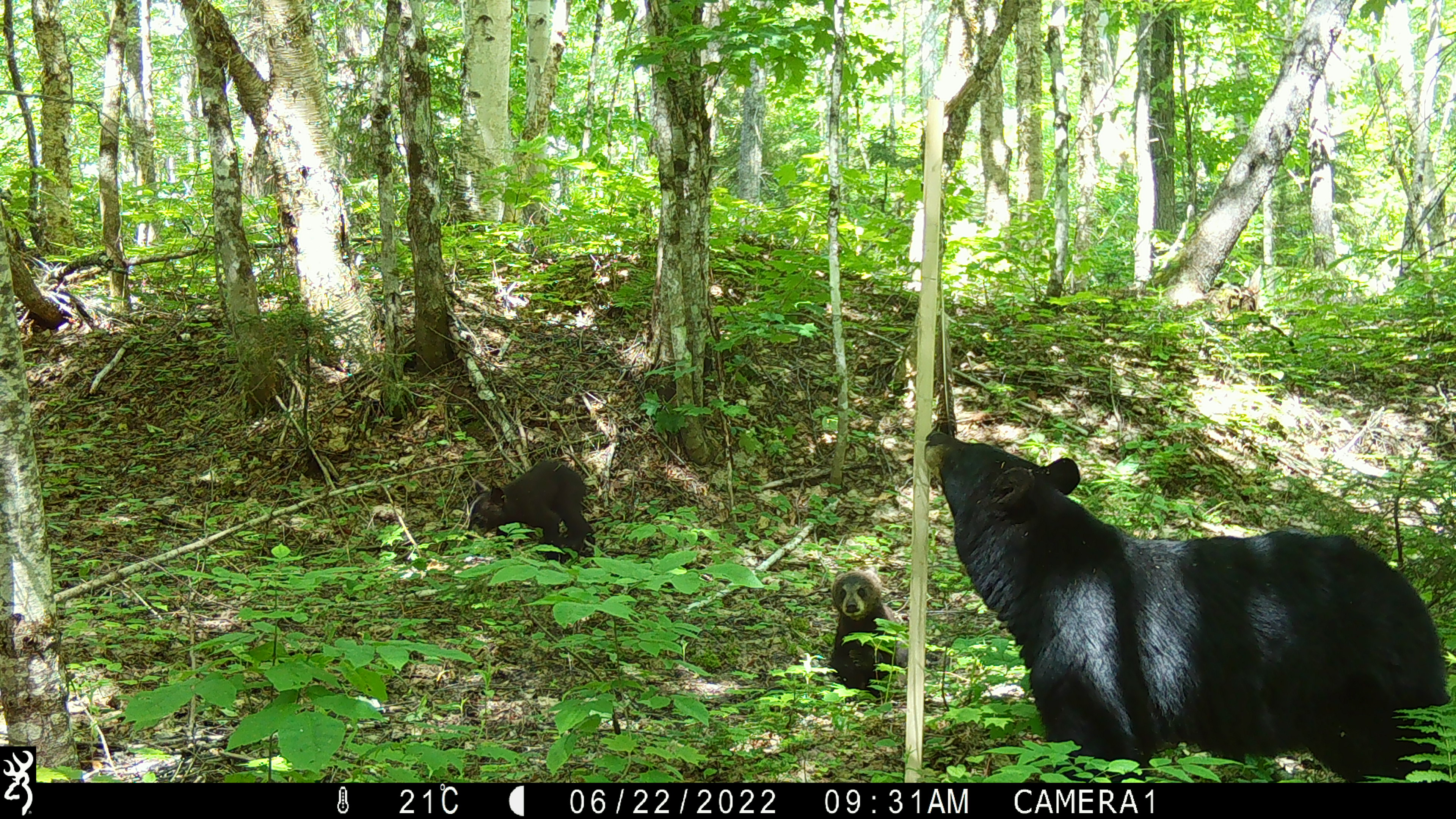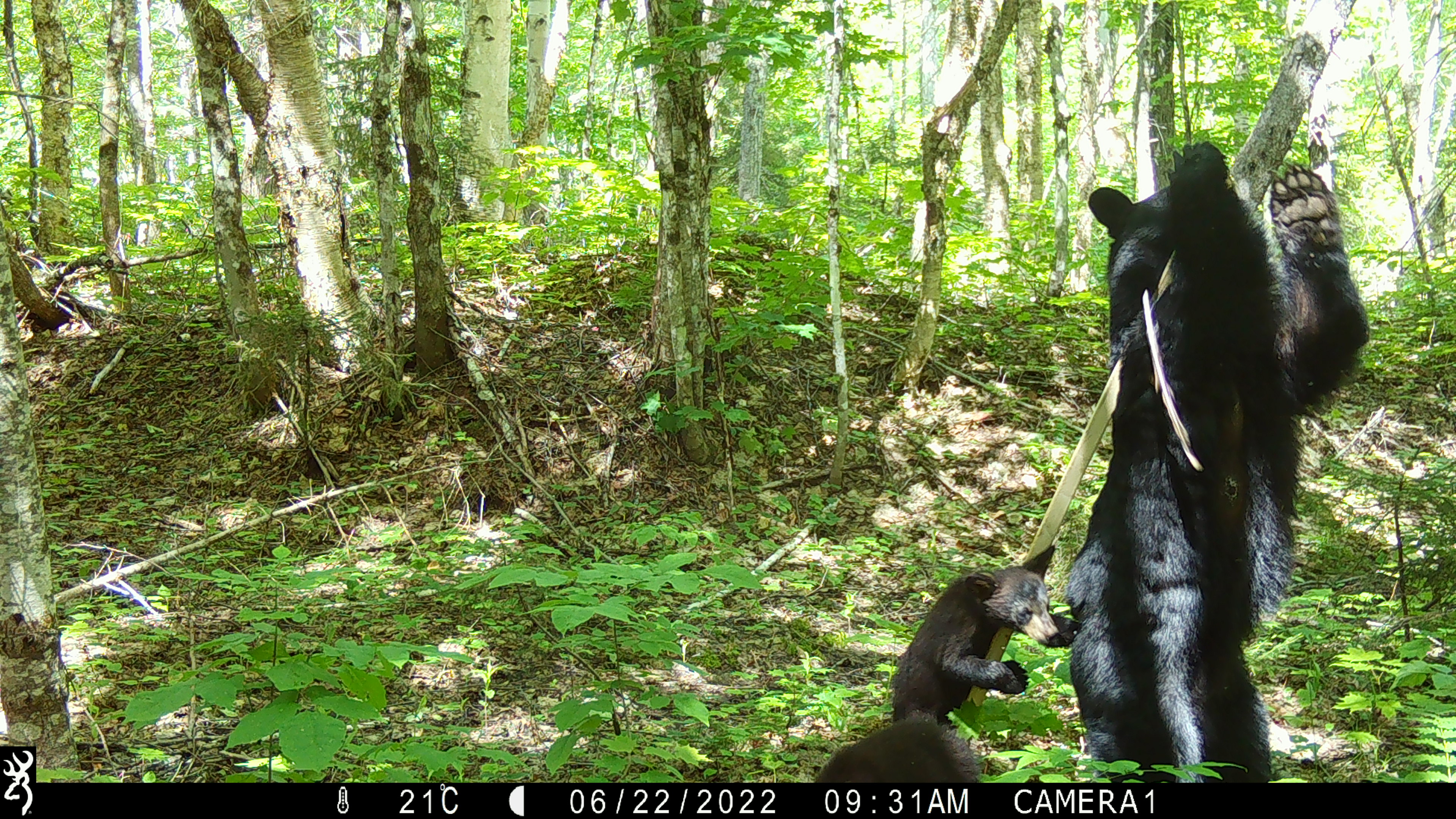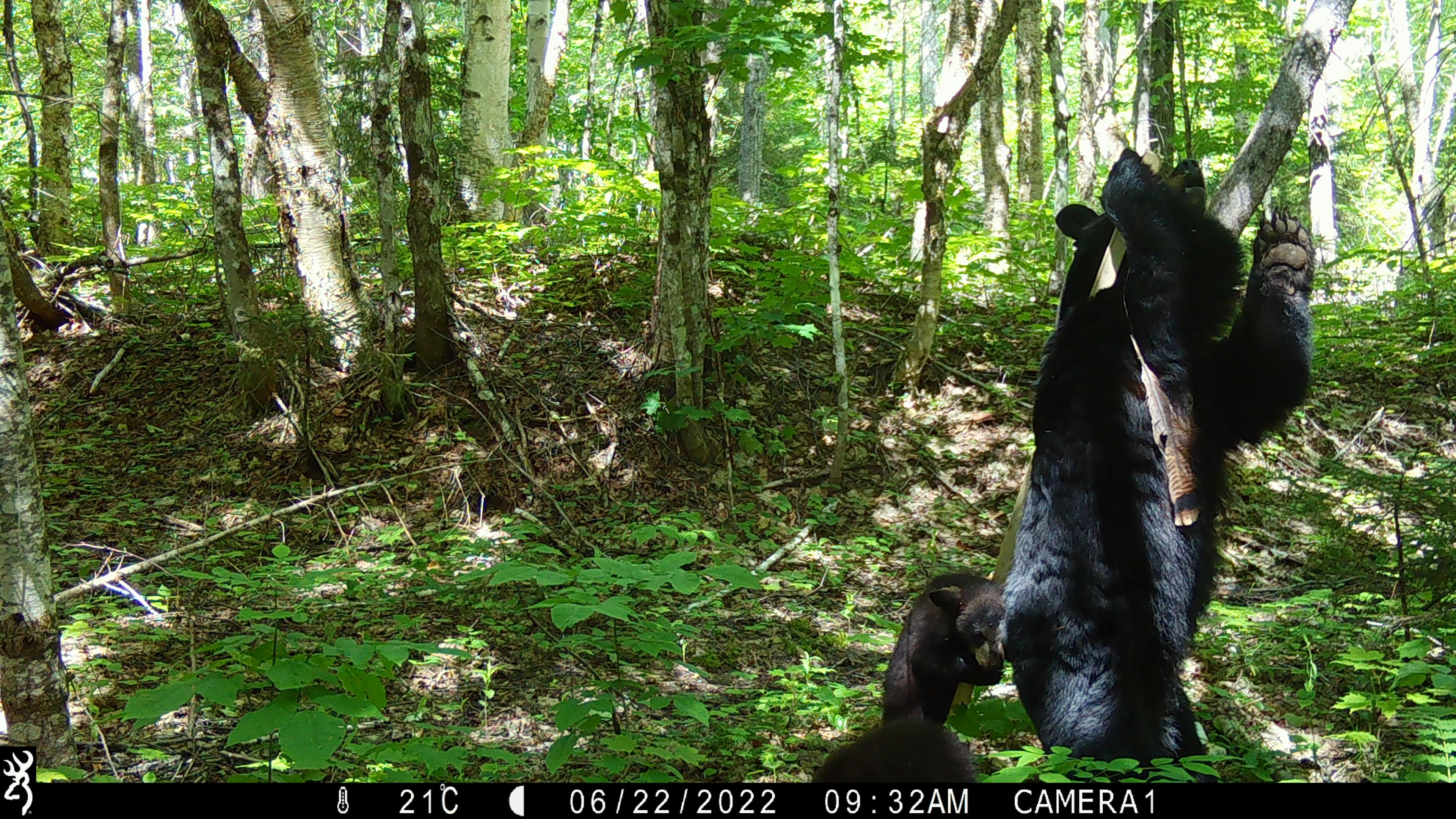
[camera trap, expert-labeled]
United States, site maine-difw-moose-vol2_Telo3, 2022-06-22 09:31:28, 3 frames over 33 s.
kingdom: Animalia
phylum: Chordata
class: Mammalia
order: Carnivora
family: Ursidae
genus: Ursus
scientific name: Ursus americanus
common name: black bear